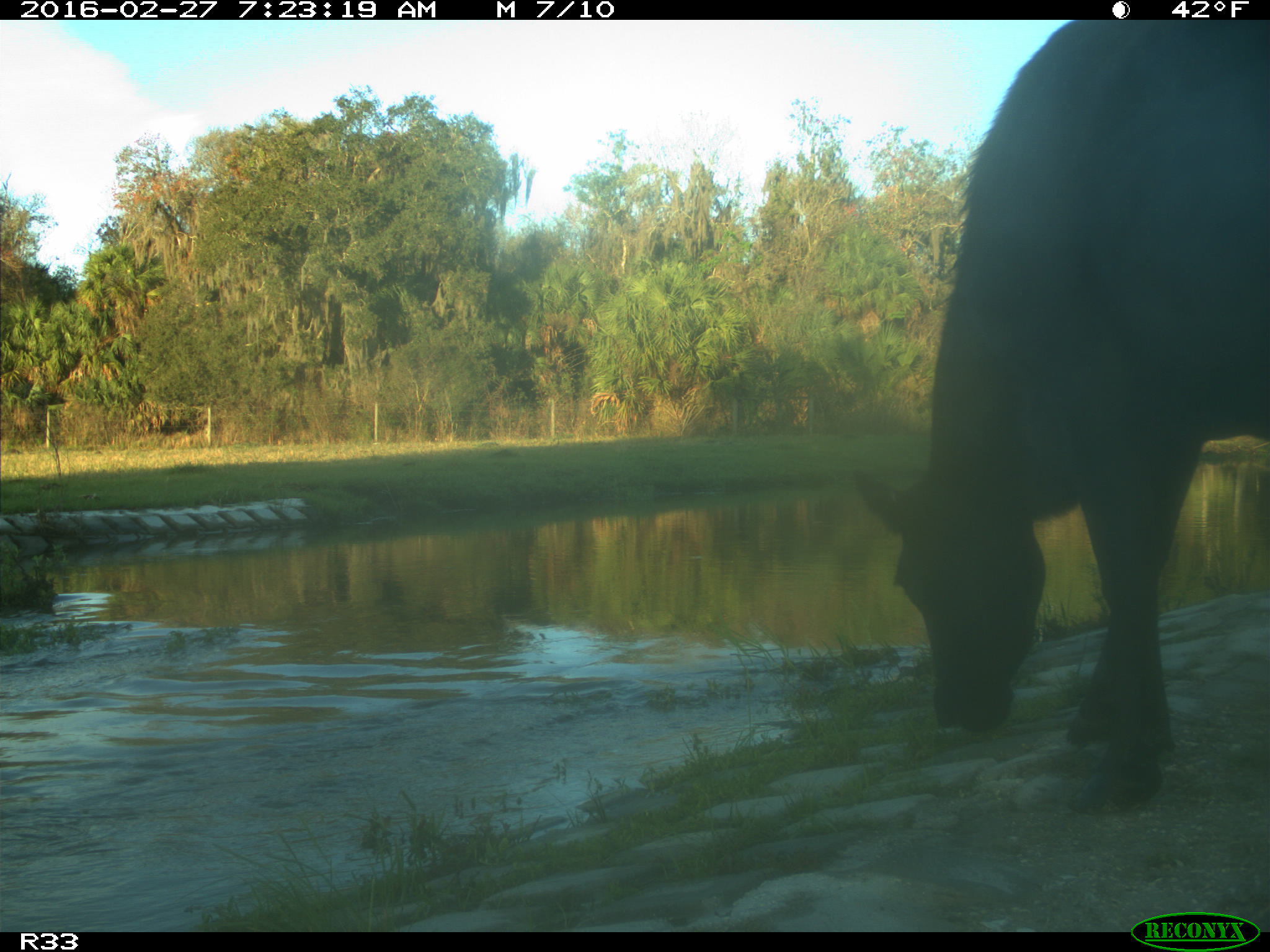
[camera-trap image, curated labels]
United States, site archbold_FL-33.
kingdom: Animalia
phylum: Chordata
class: Mammalia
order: Artiodactyla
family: Bovidae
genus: Bos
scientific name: Bos taurus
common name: domestic cow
Bos taurus (domestic cow).